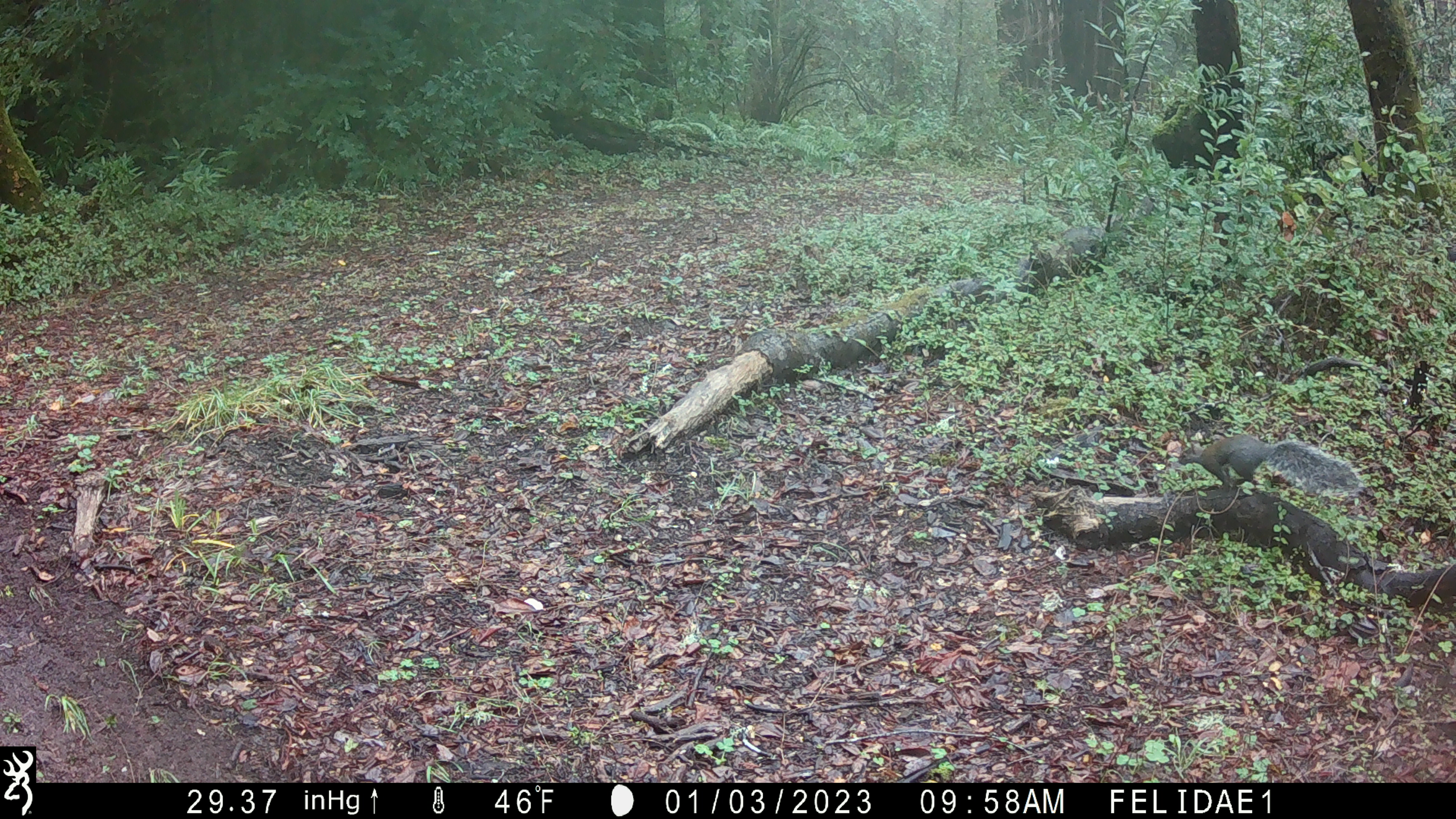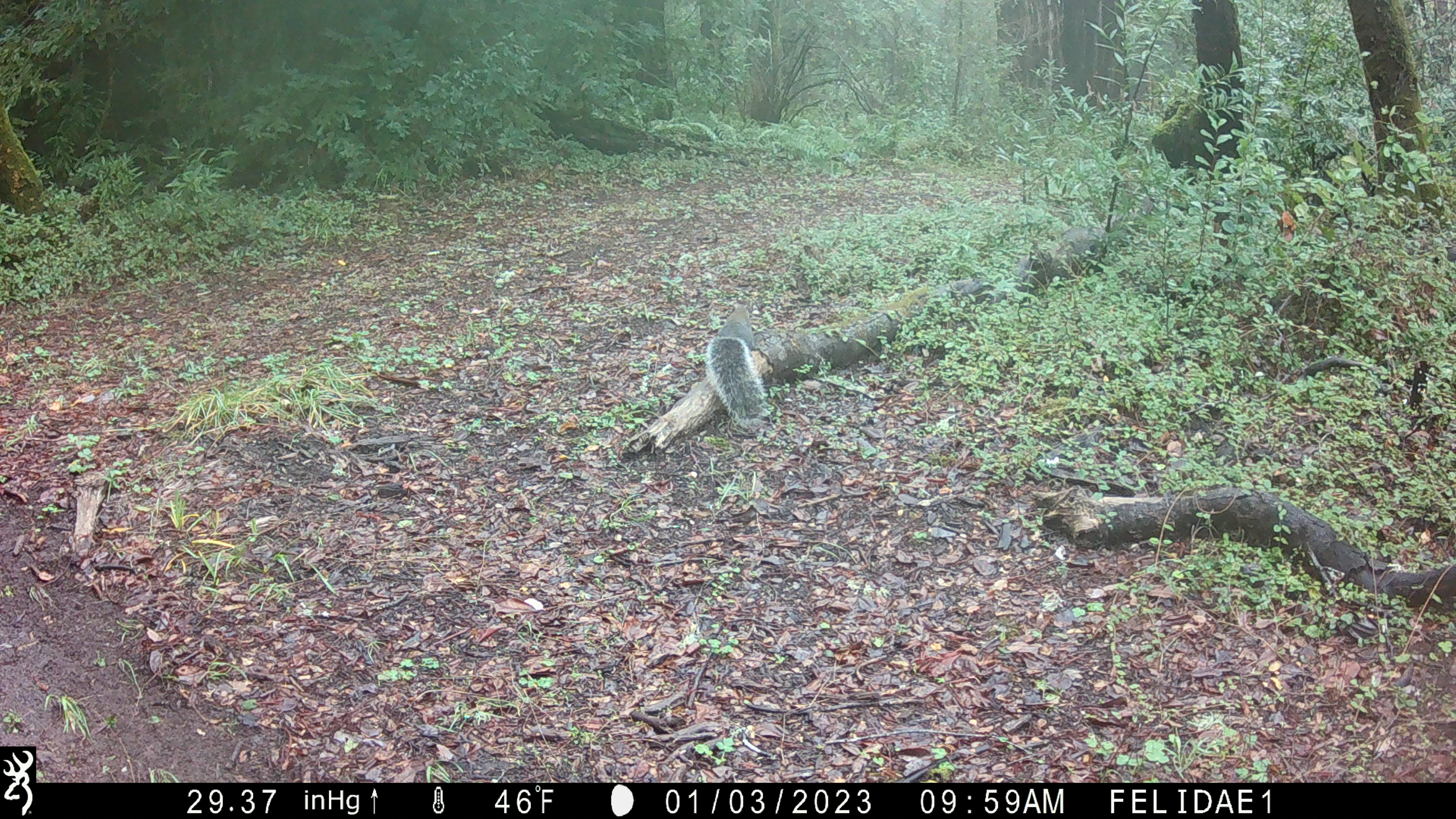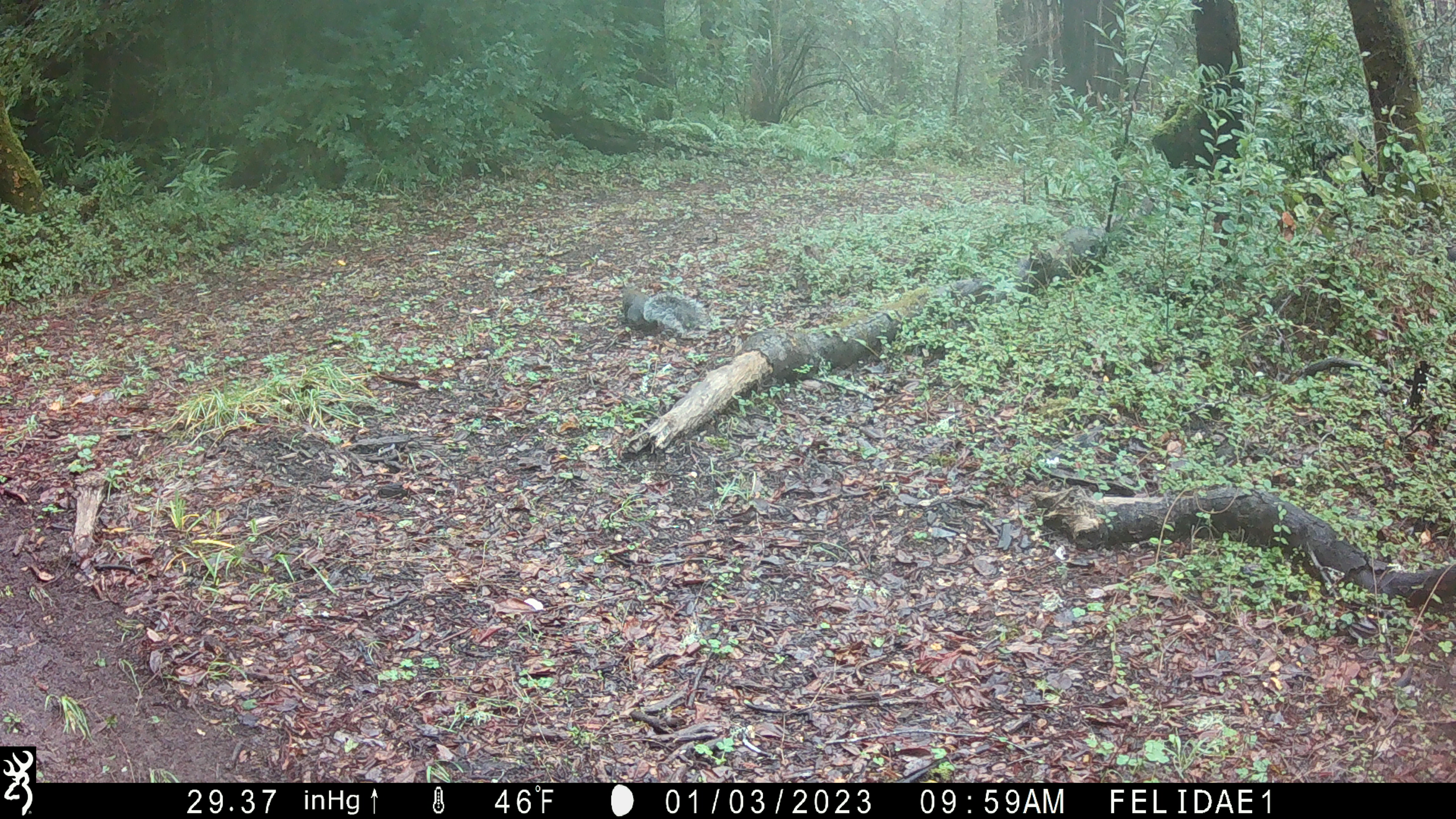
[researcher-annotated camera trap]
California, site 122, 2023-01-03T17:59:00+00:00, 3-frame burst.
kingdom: Animalia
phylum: Chordata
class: Mammalia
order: Rodentia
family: Sciuridae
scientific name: Sciuridae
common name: squirrel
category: unknown squirrel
Unknown squirrel (squirrel) (Sciuridae).